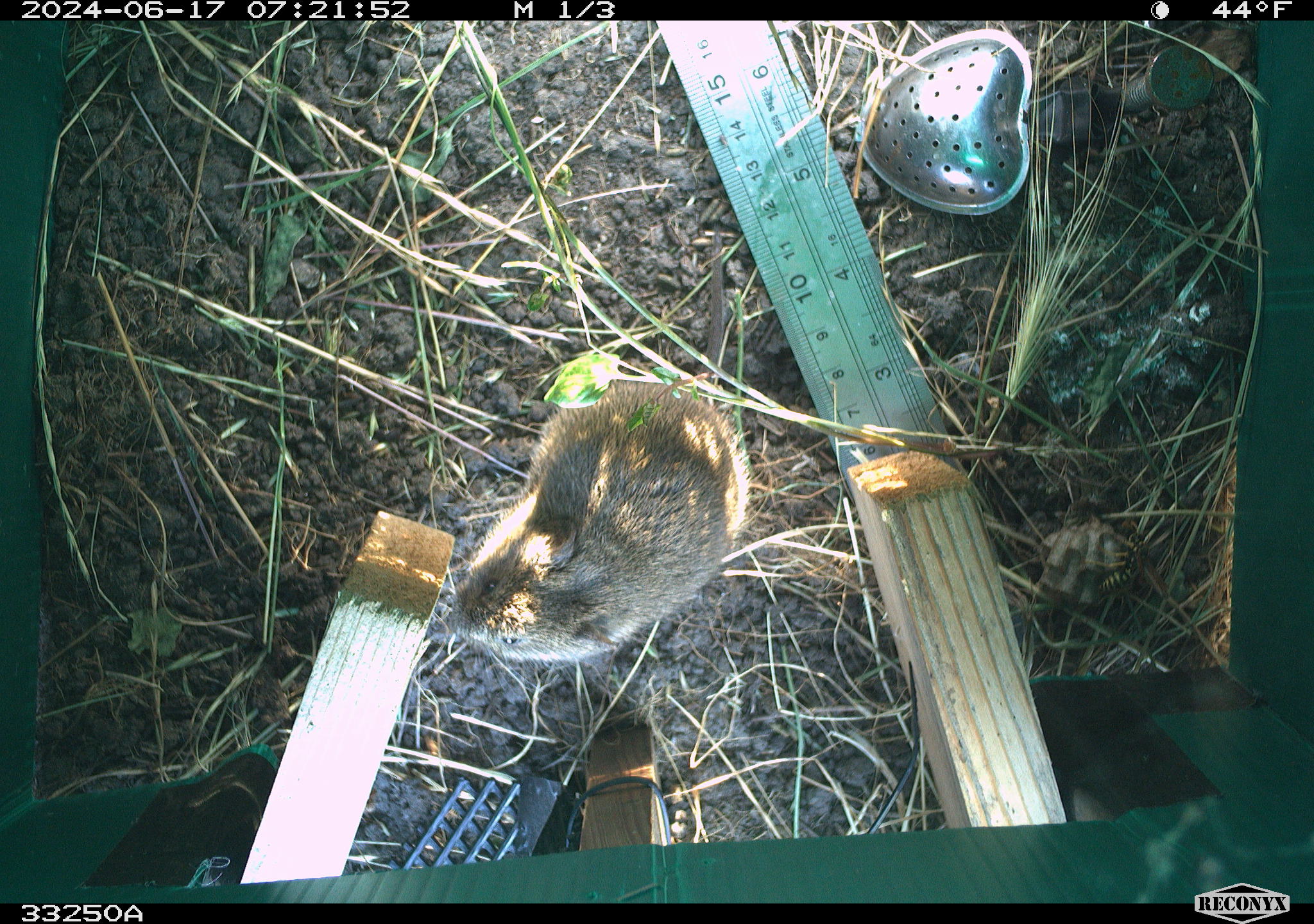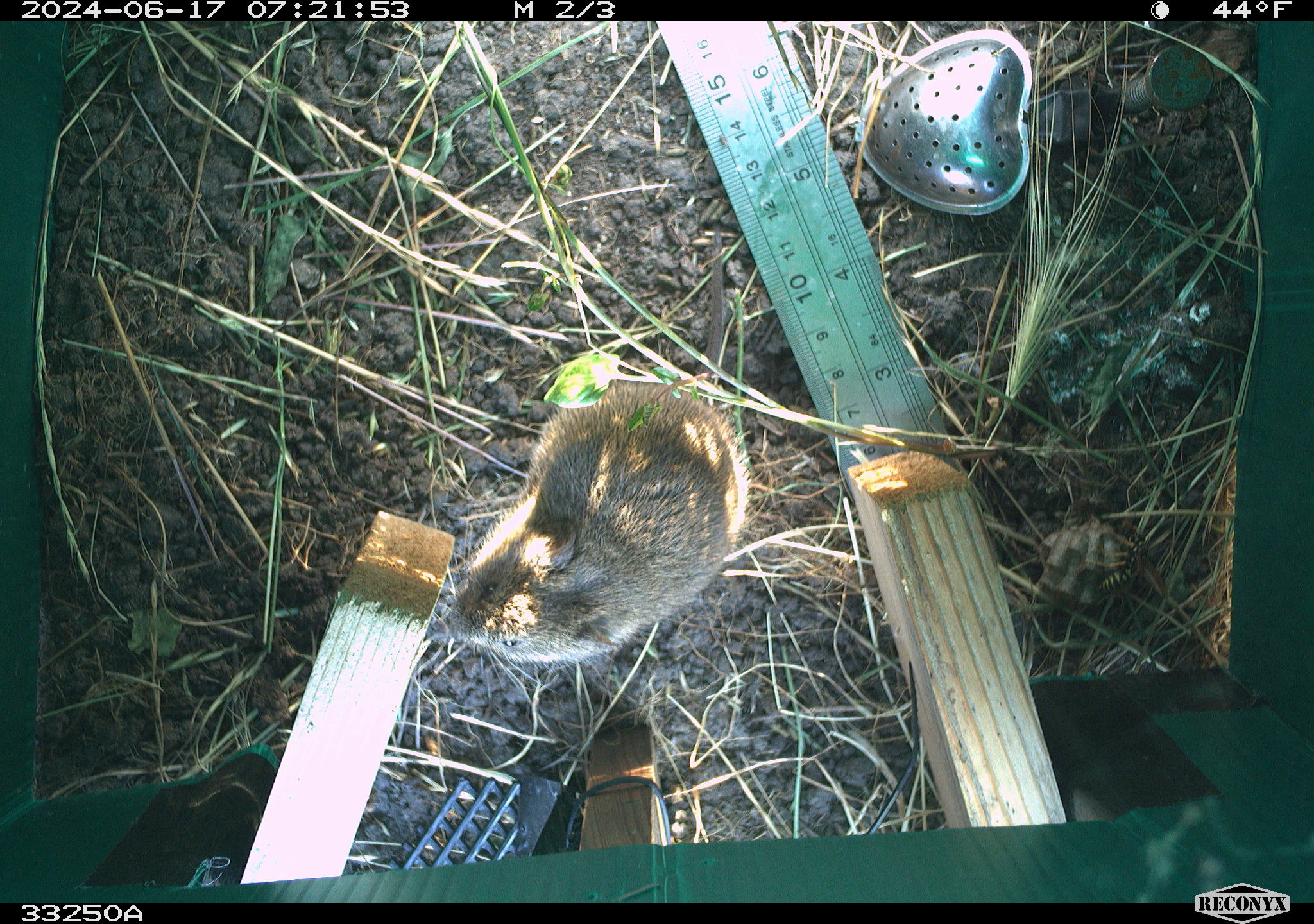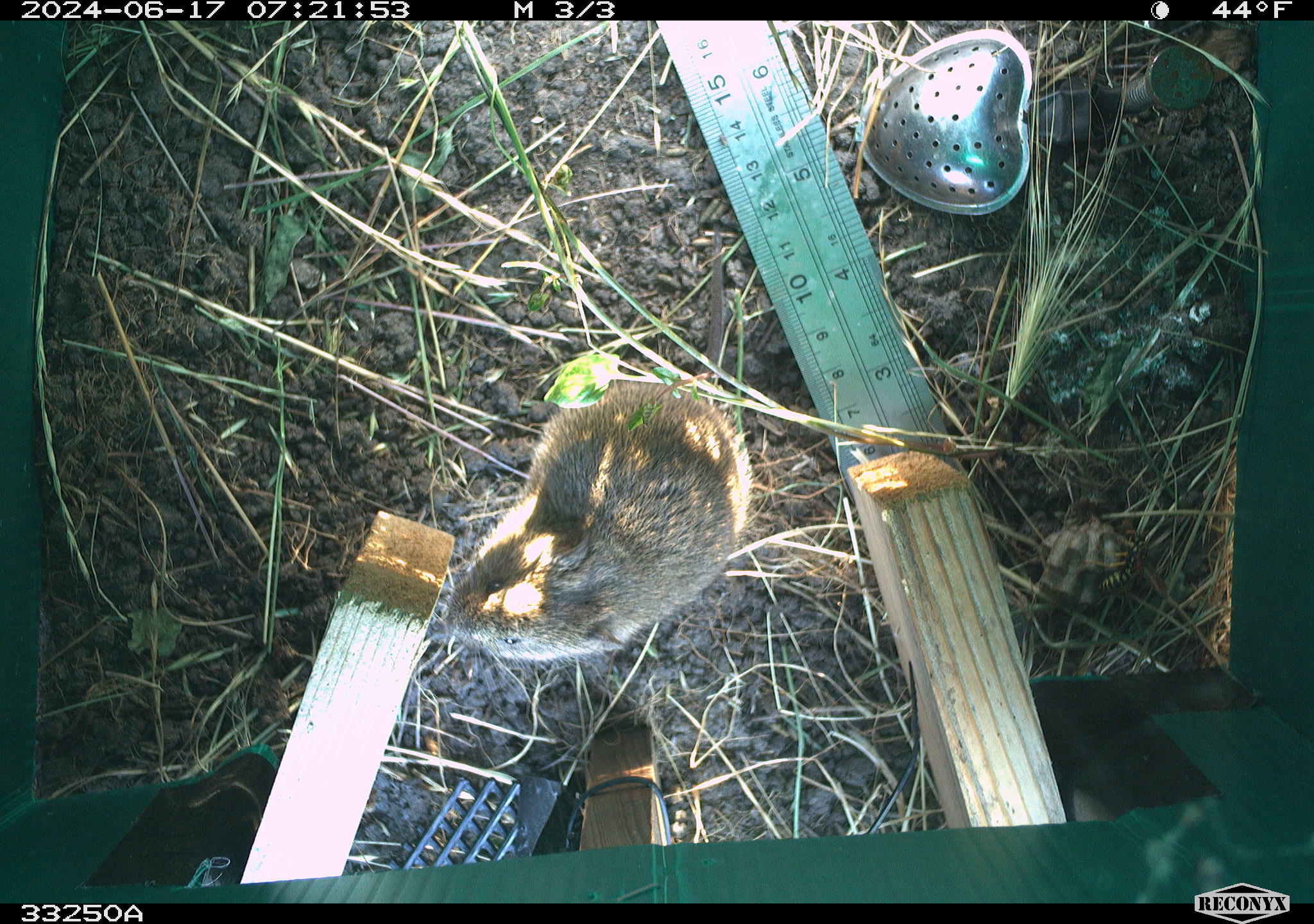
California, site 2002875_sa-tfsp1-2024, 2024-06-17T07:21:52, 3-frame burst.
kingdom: Animalia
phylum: Chordata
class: Mammalia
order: Rodentia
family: Cricetidae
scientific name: Arvicolinae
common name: voles, lemmings, and muskrats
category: arvicolinae subfamily